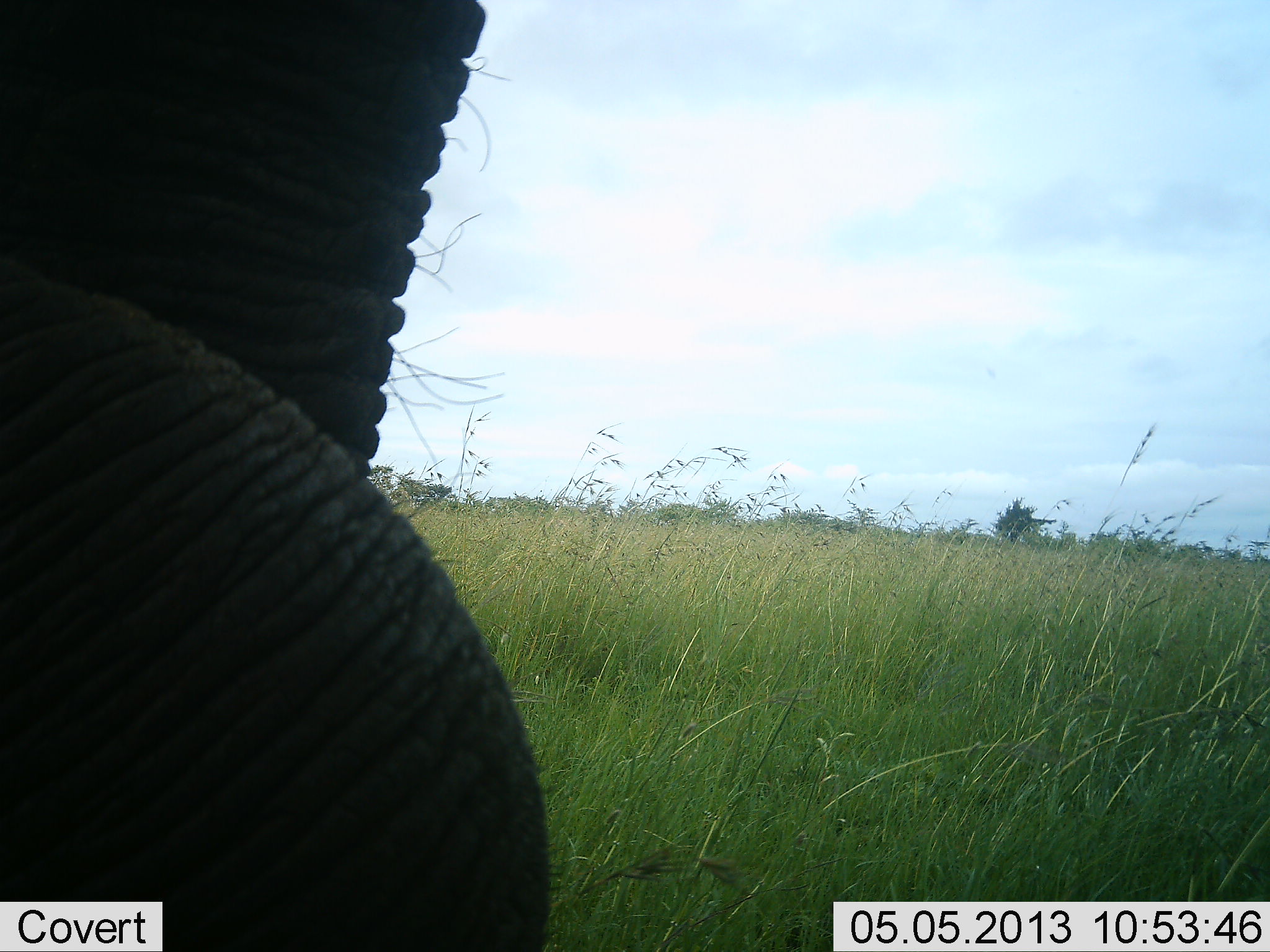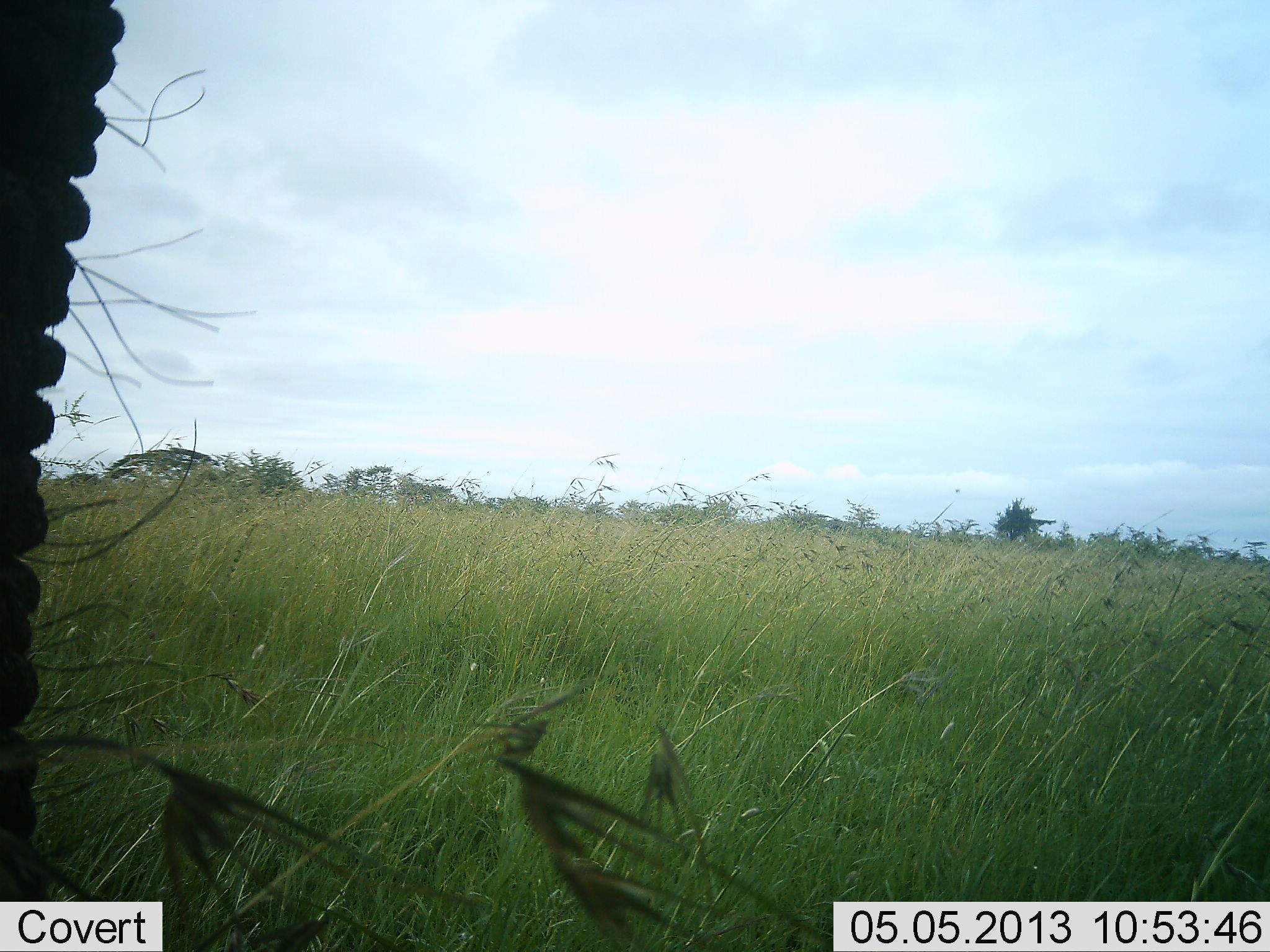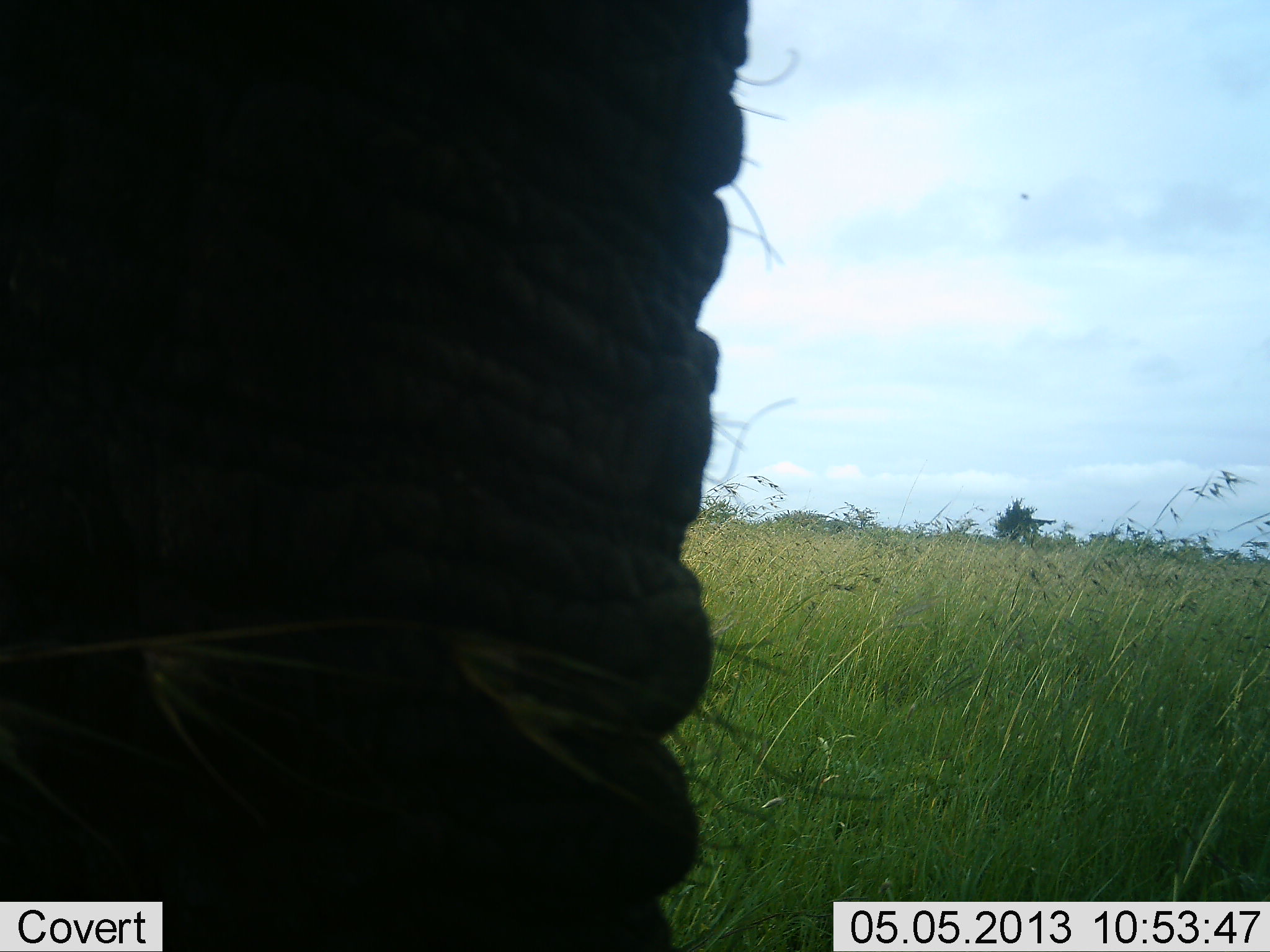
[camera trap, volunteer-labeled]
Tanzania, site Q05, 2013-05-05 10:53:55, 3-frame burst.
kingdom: Animalia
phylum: Chordata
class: Mammalia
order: Proboscidea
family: Elephantidae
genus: Loxodonta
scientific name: Loxodonta africana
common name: african bush elephant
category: elephant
Elephant (african bush elephant) (Loxodonta africana), count 1. Behavior (volunteer vote fractions): standing 39%, resting 0%, moving 50%, interacting 11%. Young present (vote fraction): 0%. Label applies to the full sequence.